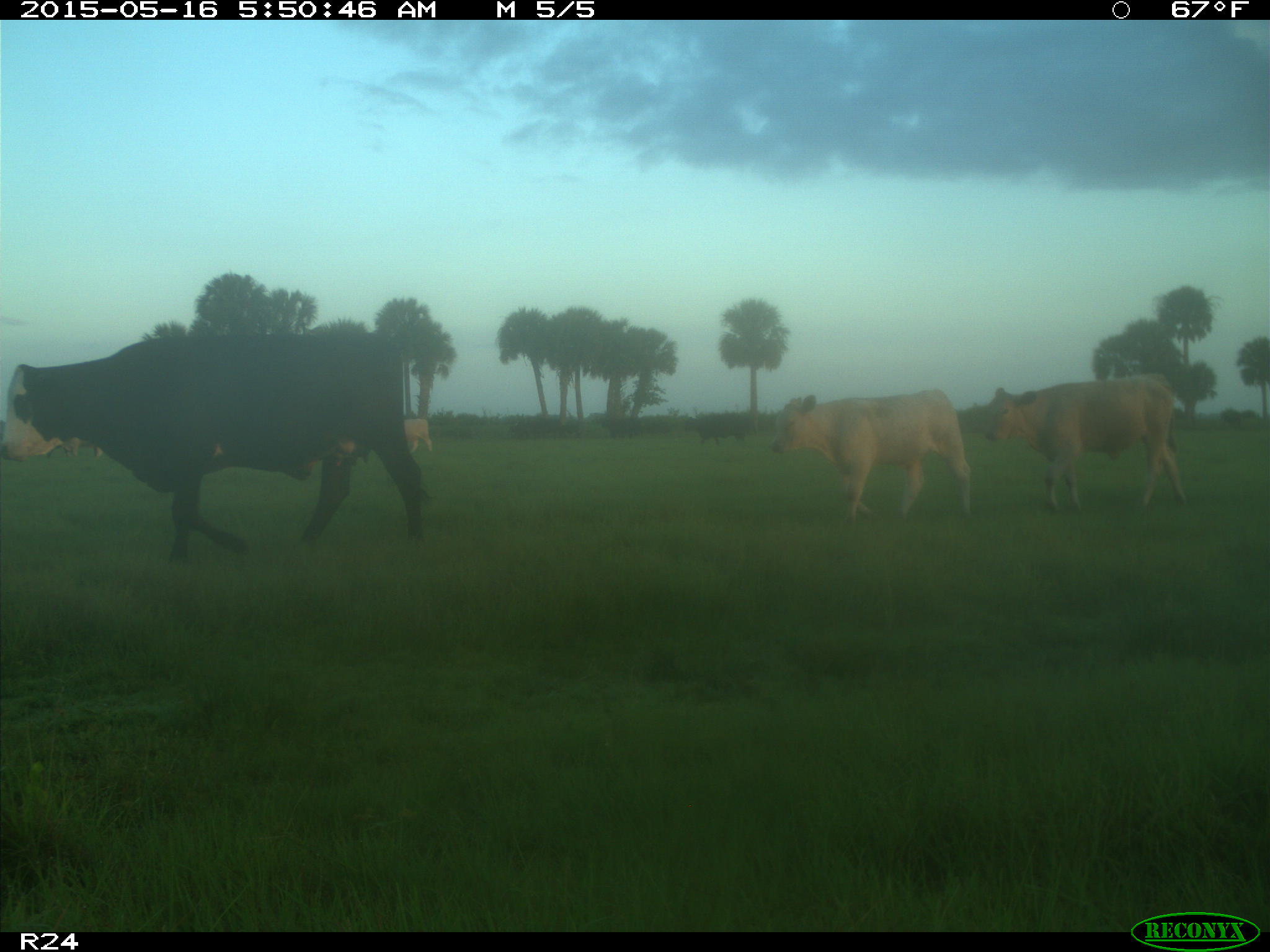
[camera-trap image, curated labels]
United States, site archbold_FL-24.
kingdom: Animalia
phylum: Chordata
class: Mammalia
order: Artiodactyla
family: Bovidae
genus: Bos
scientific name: Bos taurus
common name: domestic cow